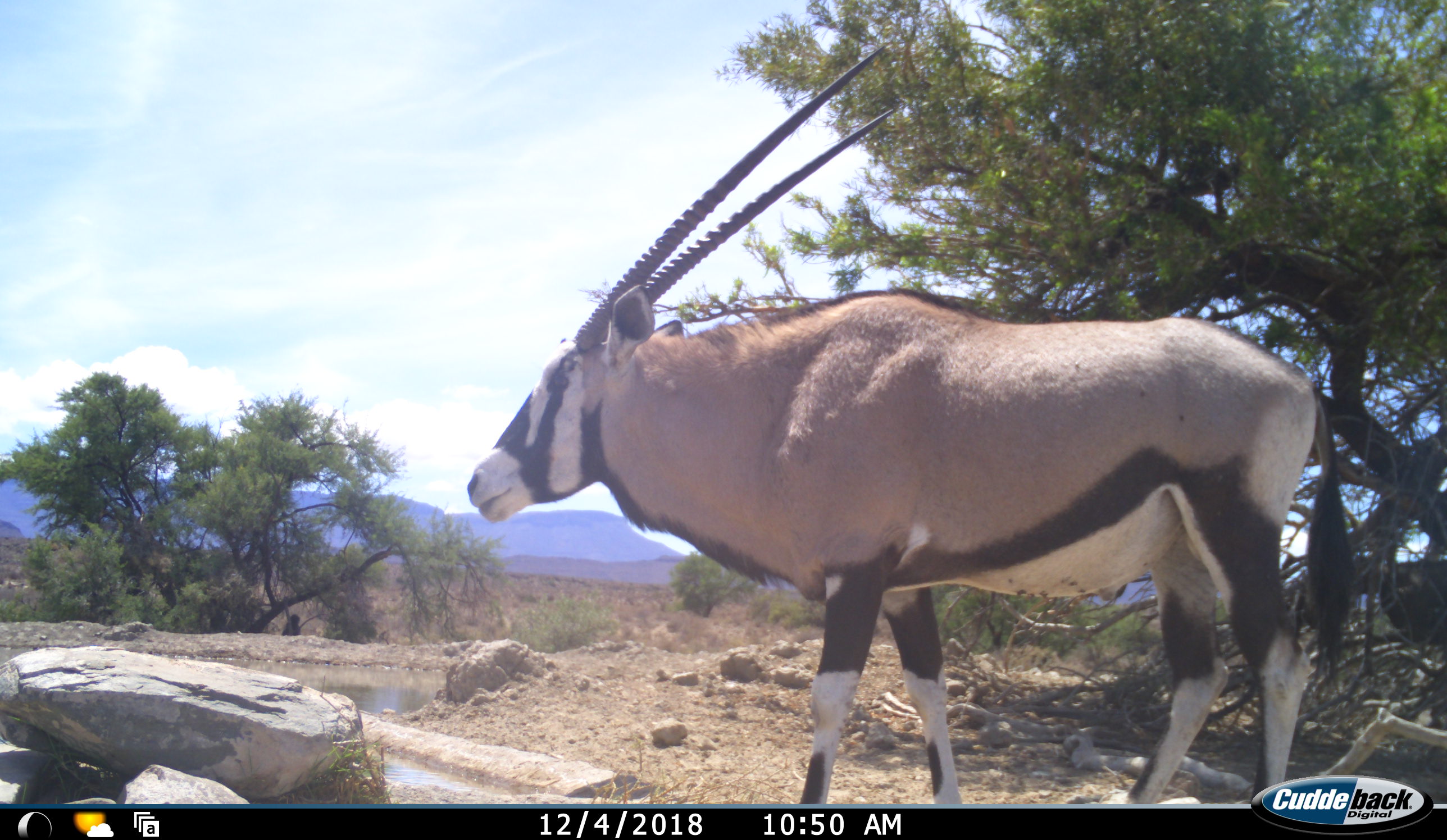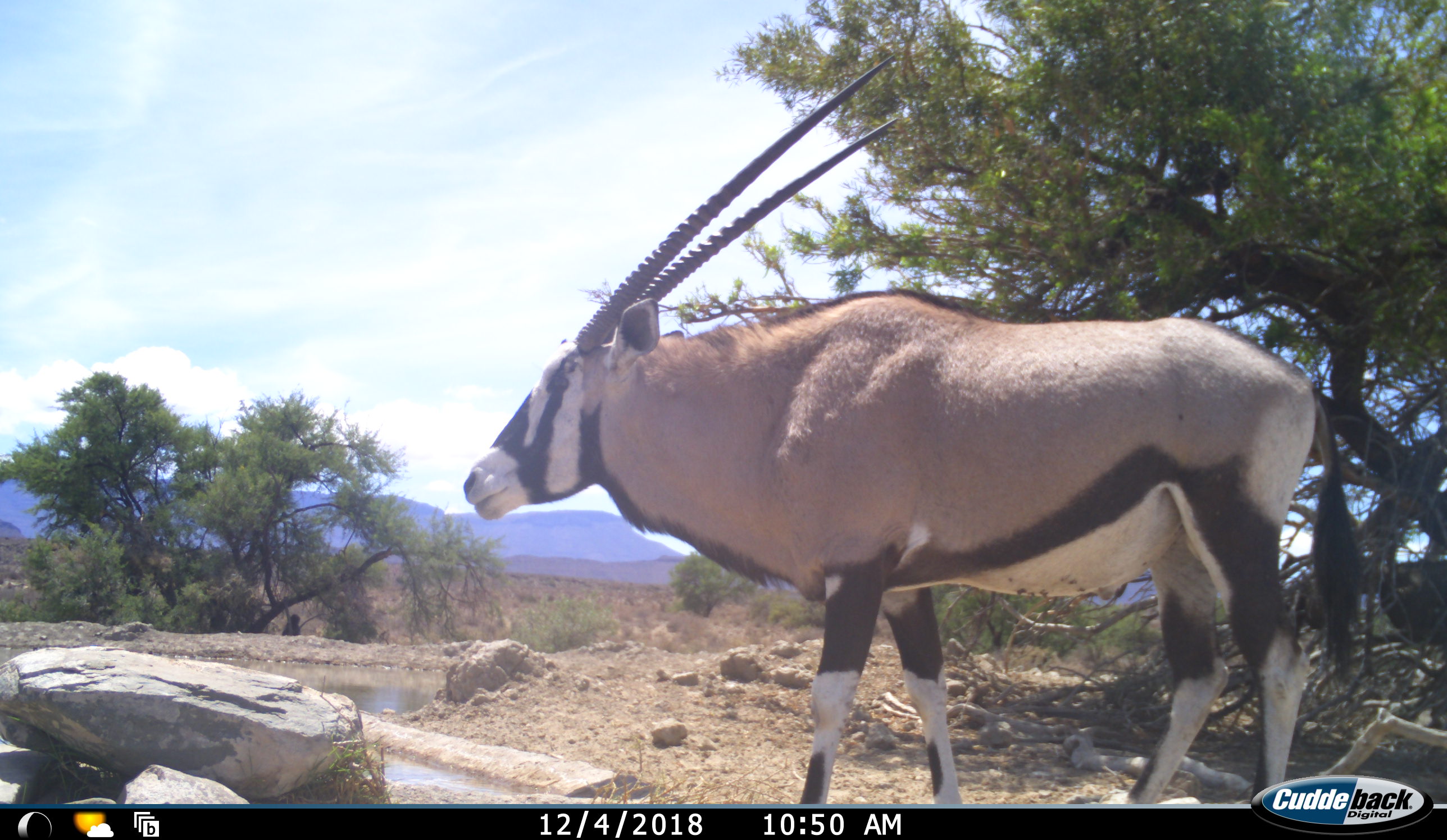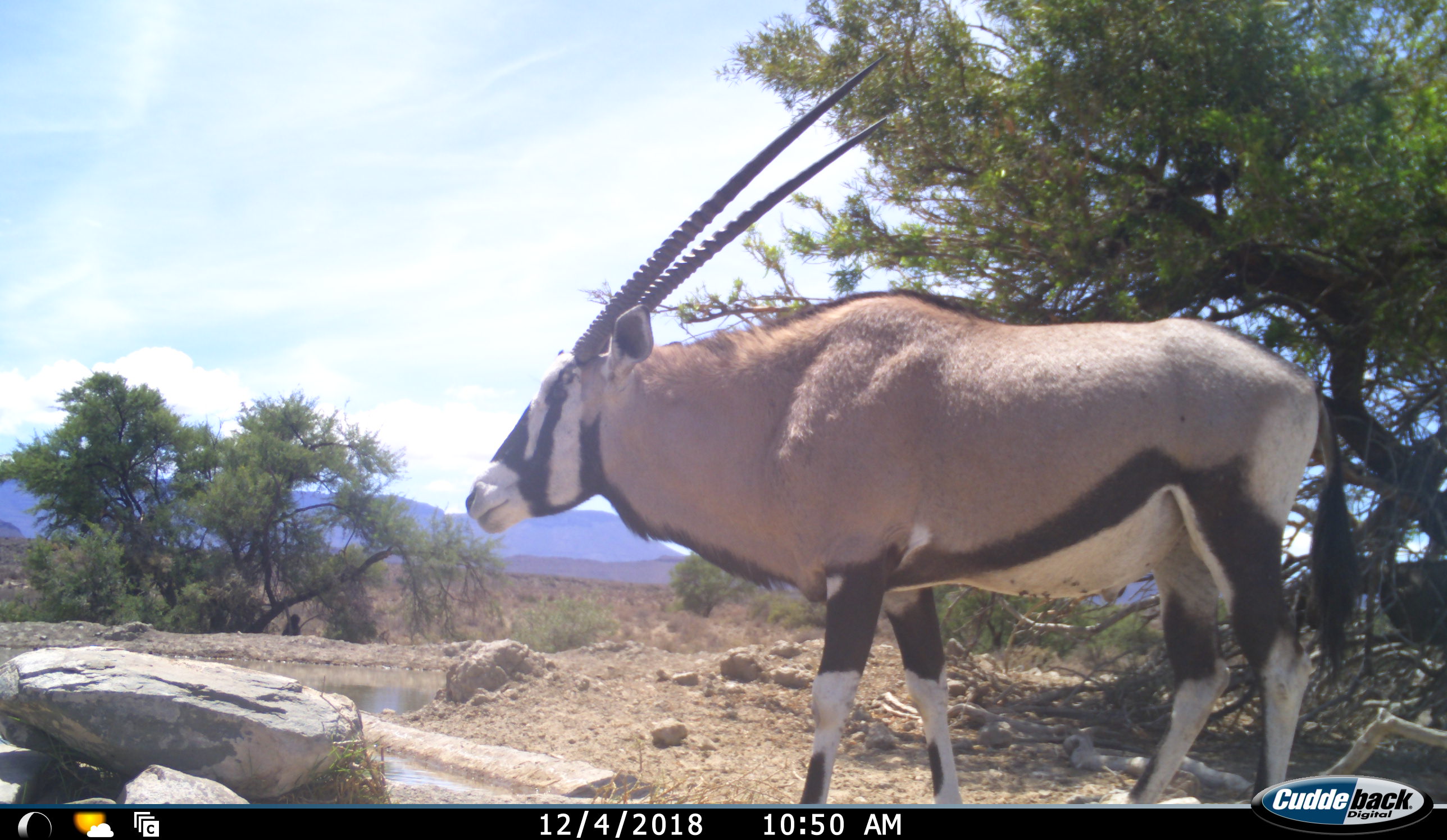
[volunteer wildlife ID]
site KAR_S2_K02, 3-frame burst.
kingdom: Animalia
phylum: Chordata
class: Mammalia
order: Artiodactyla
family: Bovidae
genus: Oryx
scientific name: Oryx gazella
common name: gemsbok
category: oryx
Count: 1.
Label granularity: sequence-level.